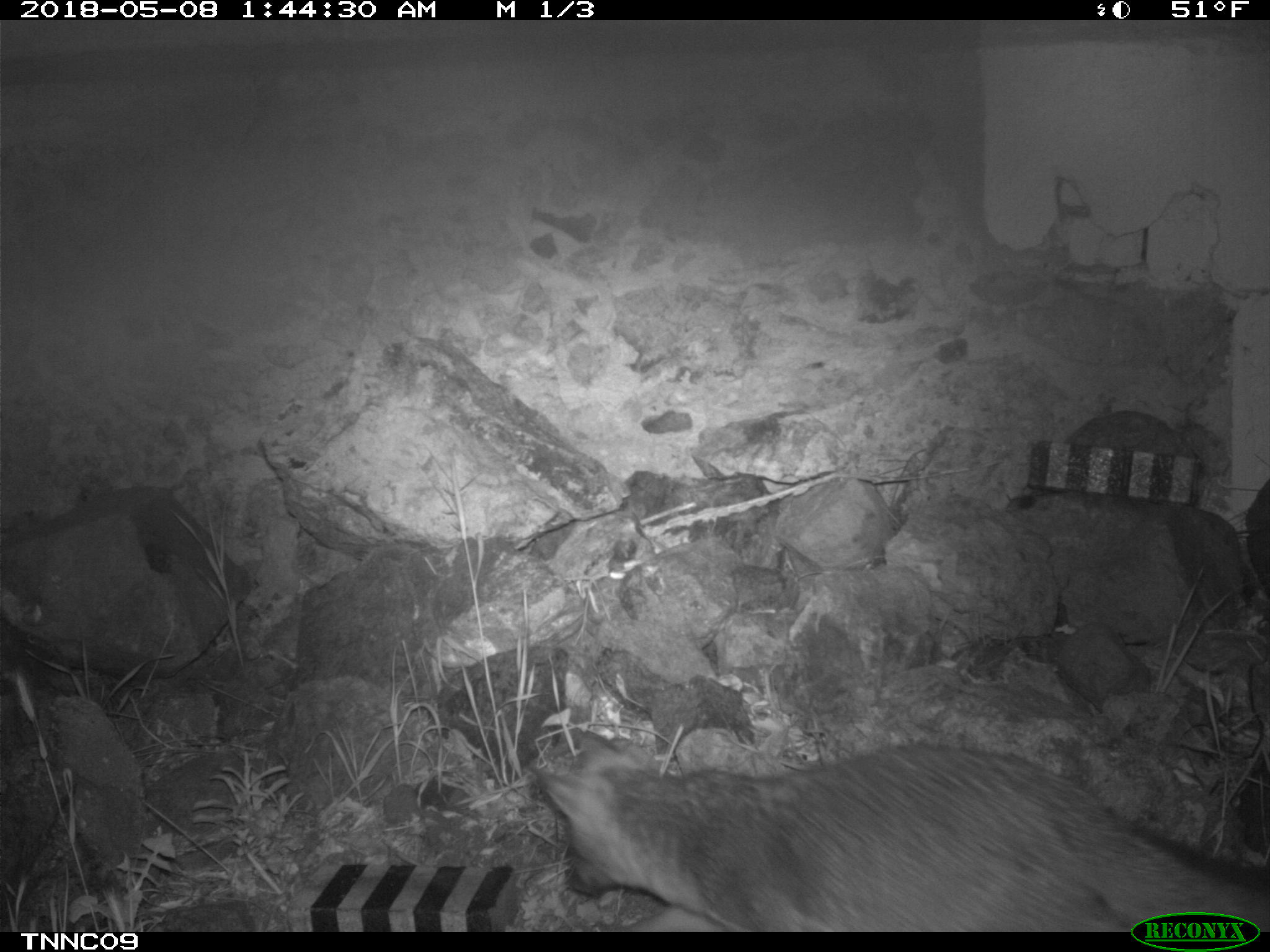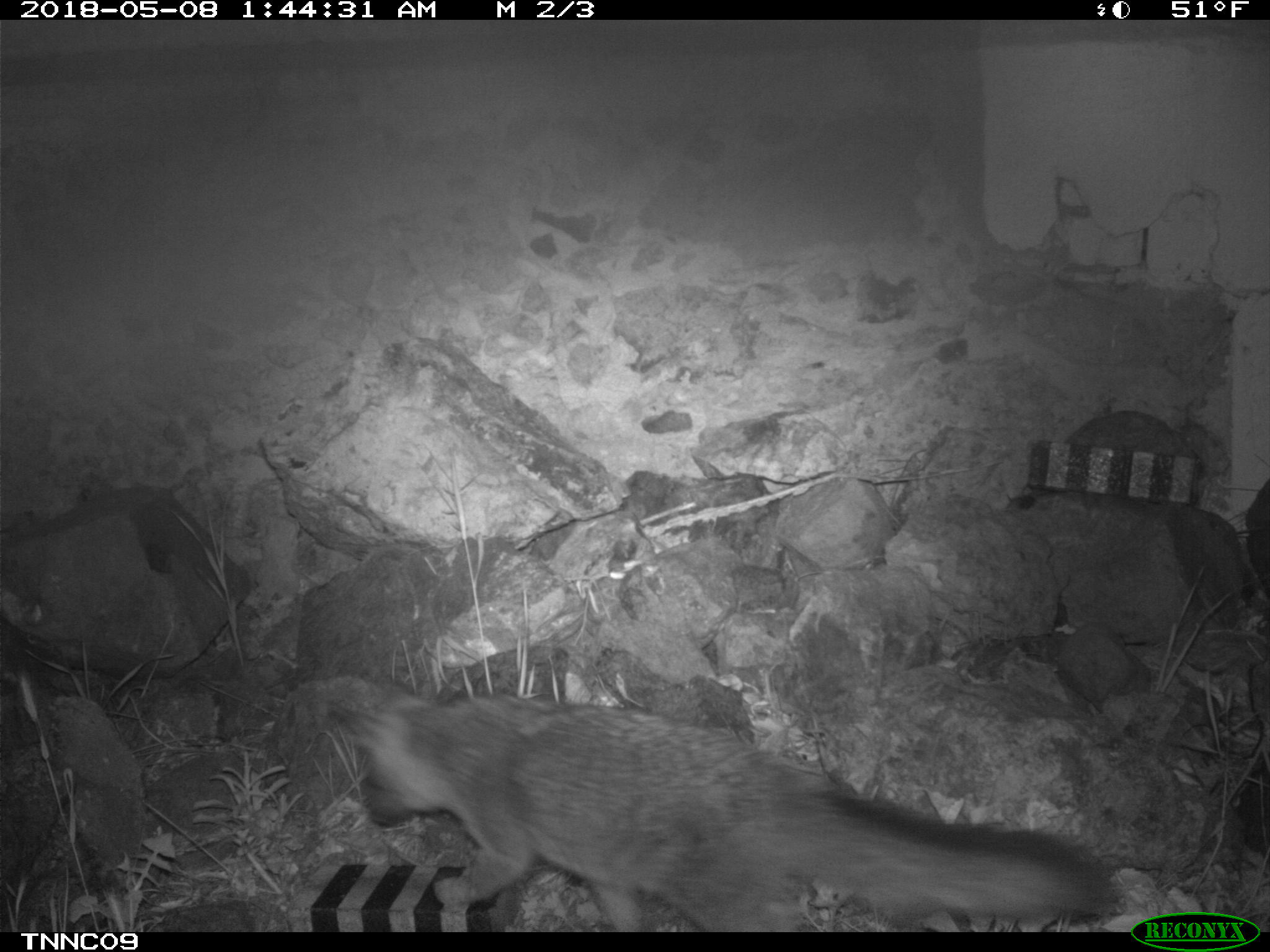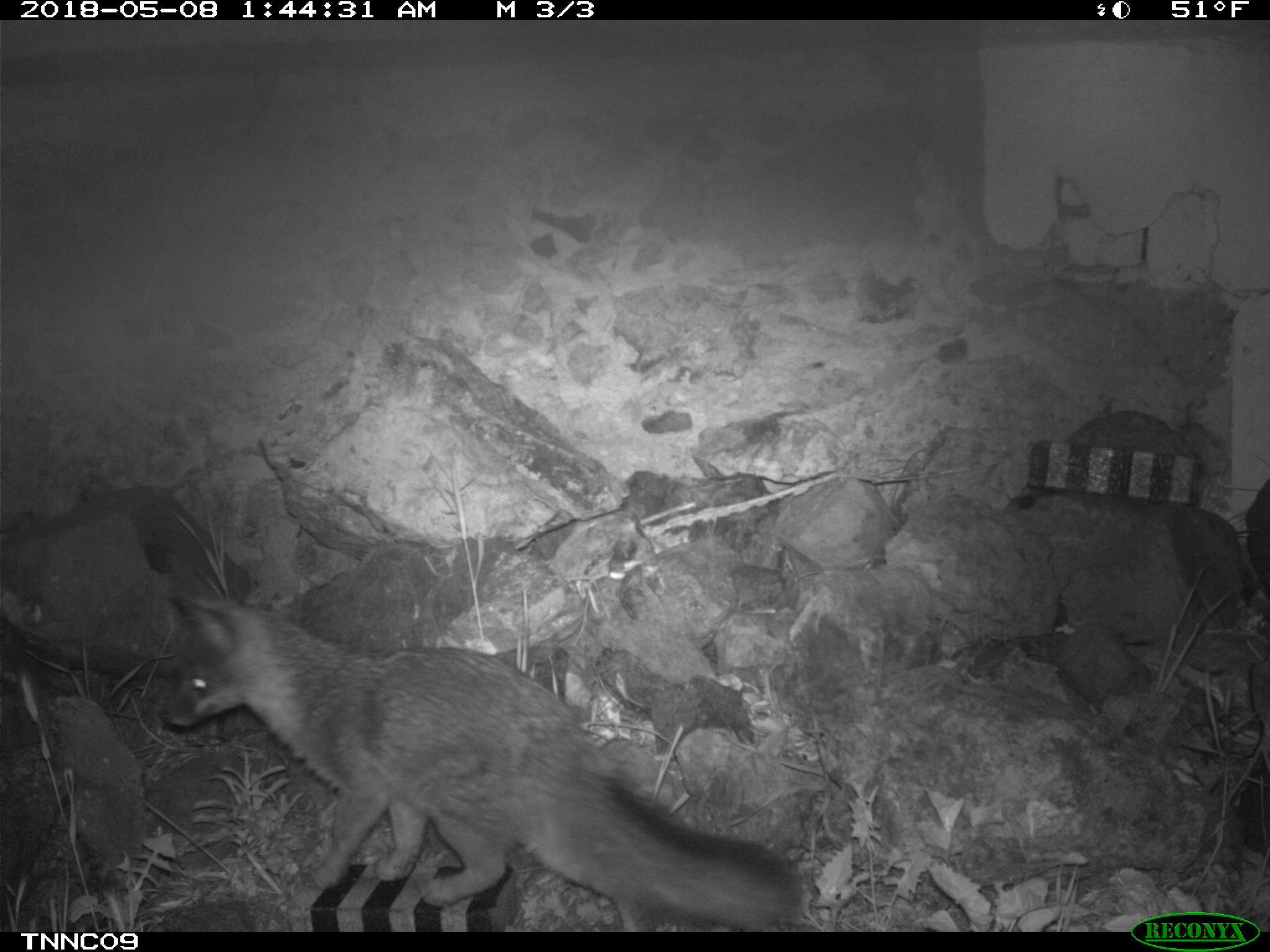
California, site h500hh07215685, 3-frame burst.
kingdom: Animalia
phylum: Chordata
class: Mammalia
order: Carnivora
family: Canidae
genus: Urocyon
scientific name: Urocyon littoralis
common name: island fox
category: fox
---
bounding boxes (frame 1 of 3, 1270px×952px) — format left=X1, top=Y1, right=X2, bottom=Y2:
fox: left=524, top=729, right=1269, bottom=932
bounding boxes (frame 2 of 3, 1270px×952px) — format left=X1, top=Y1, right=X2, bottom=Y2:
fox: left=329, top=678, right=1111, bottom=931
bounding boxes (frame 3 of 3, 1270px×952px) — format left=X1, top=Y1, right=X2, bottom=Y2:
fox: left=155, top=589, right=805, bottom=928